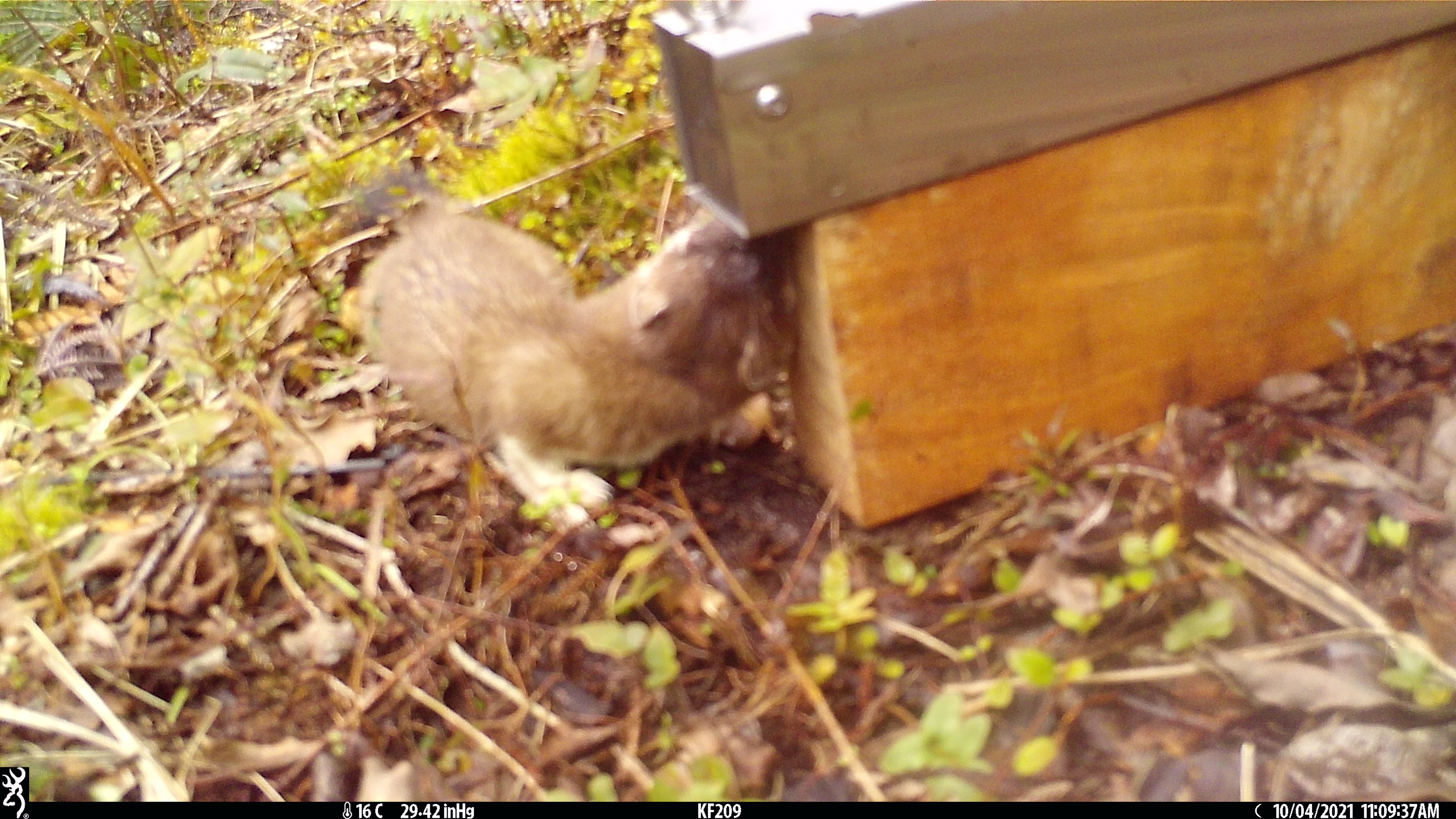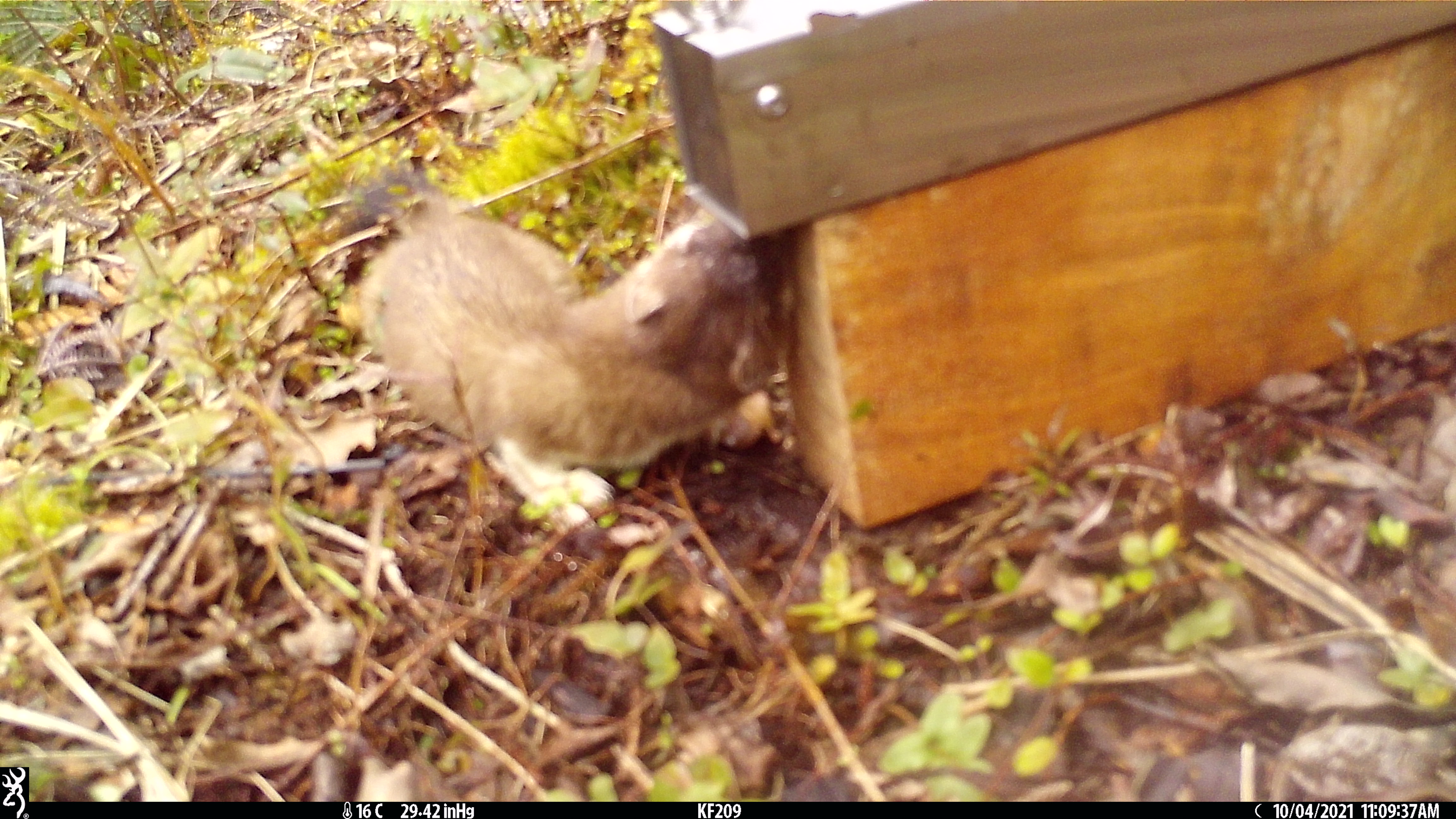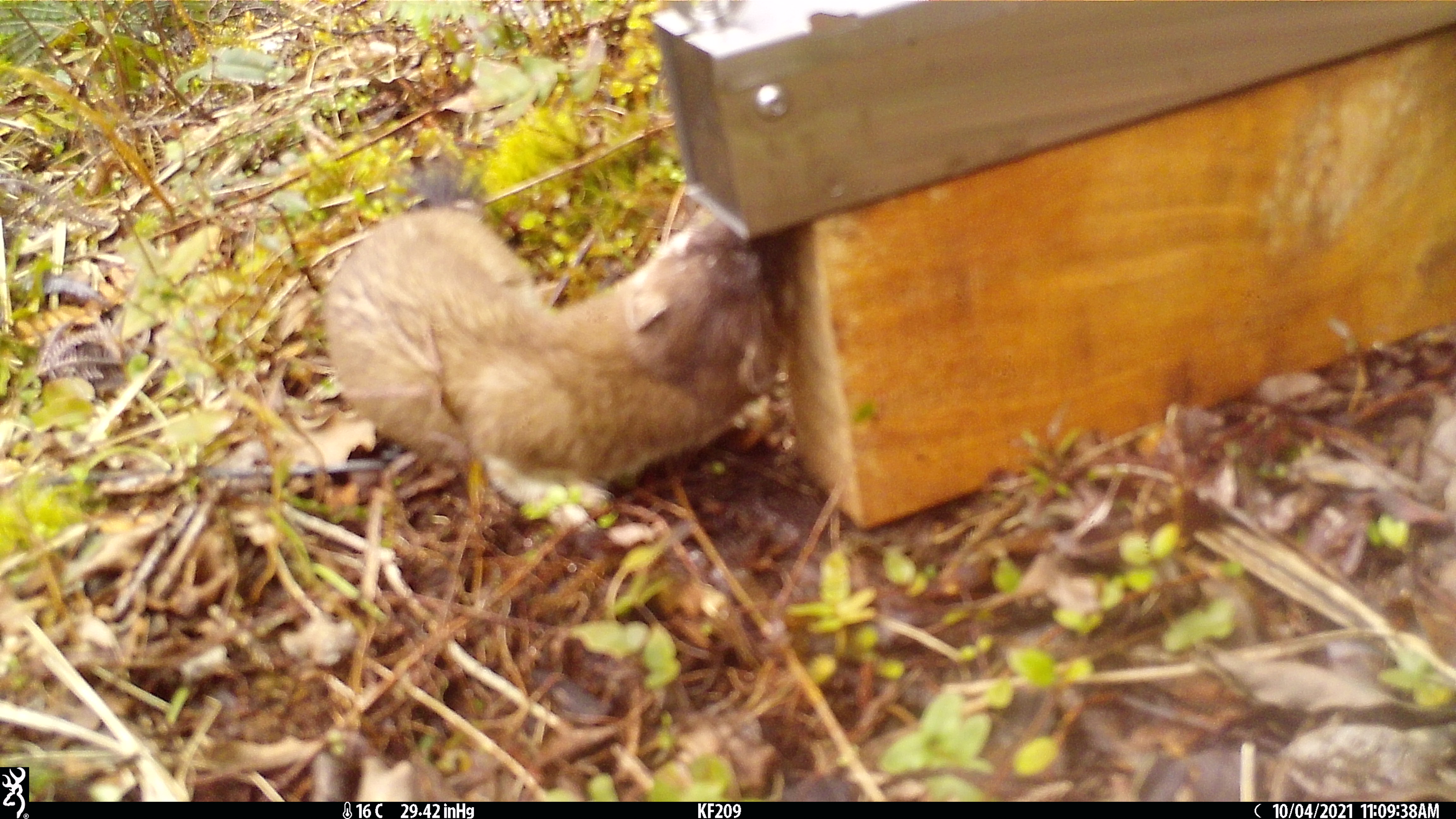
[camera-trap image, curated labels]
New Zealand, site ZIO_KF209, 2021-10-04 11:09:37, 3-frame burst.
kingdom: Animalia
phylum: Chordata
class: Mammalia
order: Carnivora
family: Mustelidae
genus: Mustela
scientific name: Mustela erminea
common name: stoat